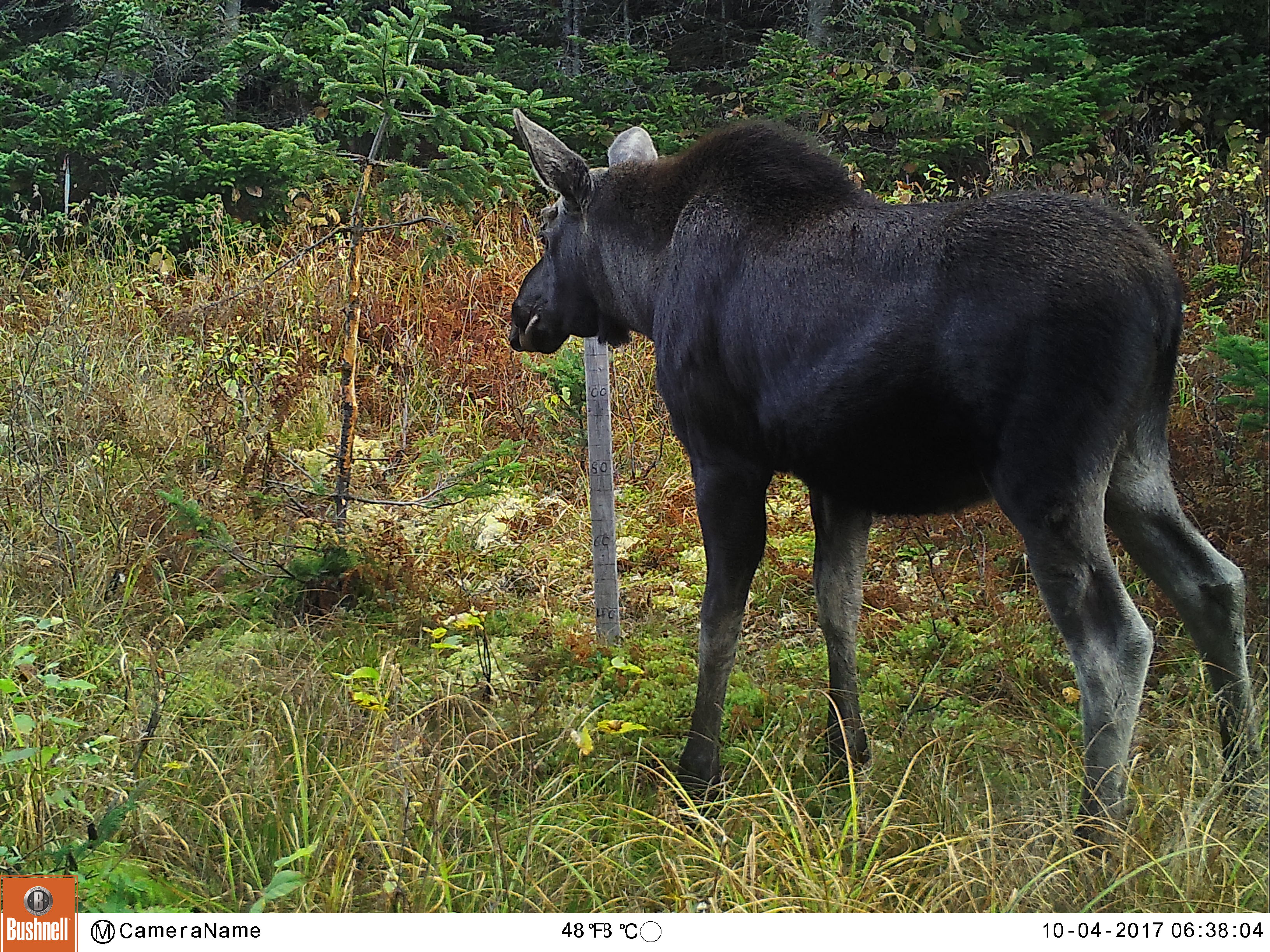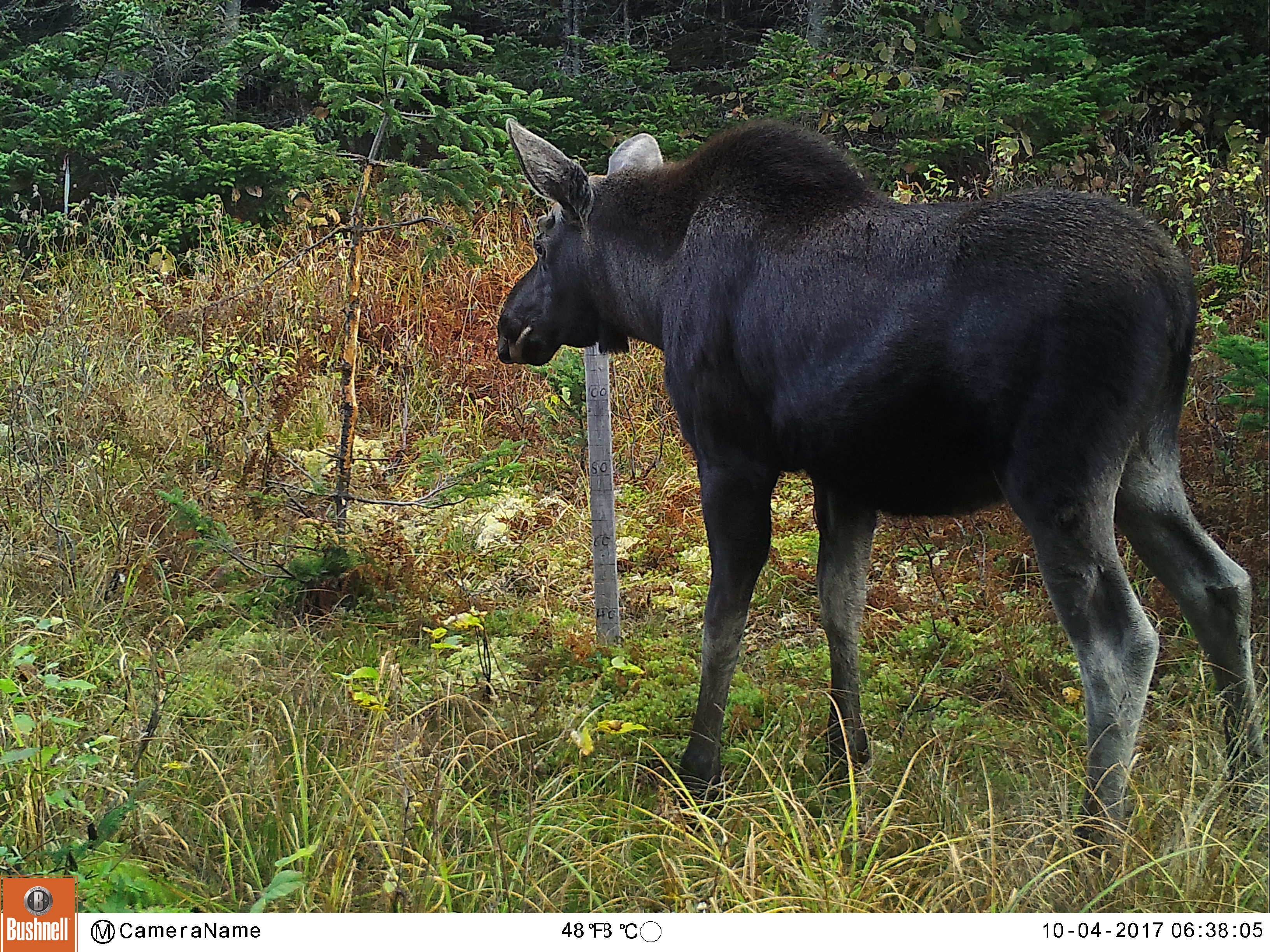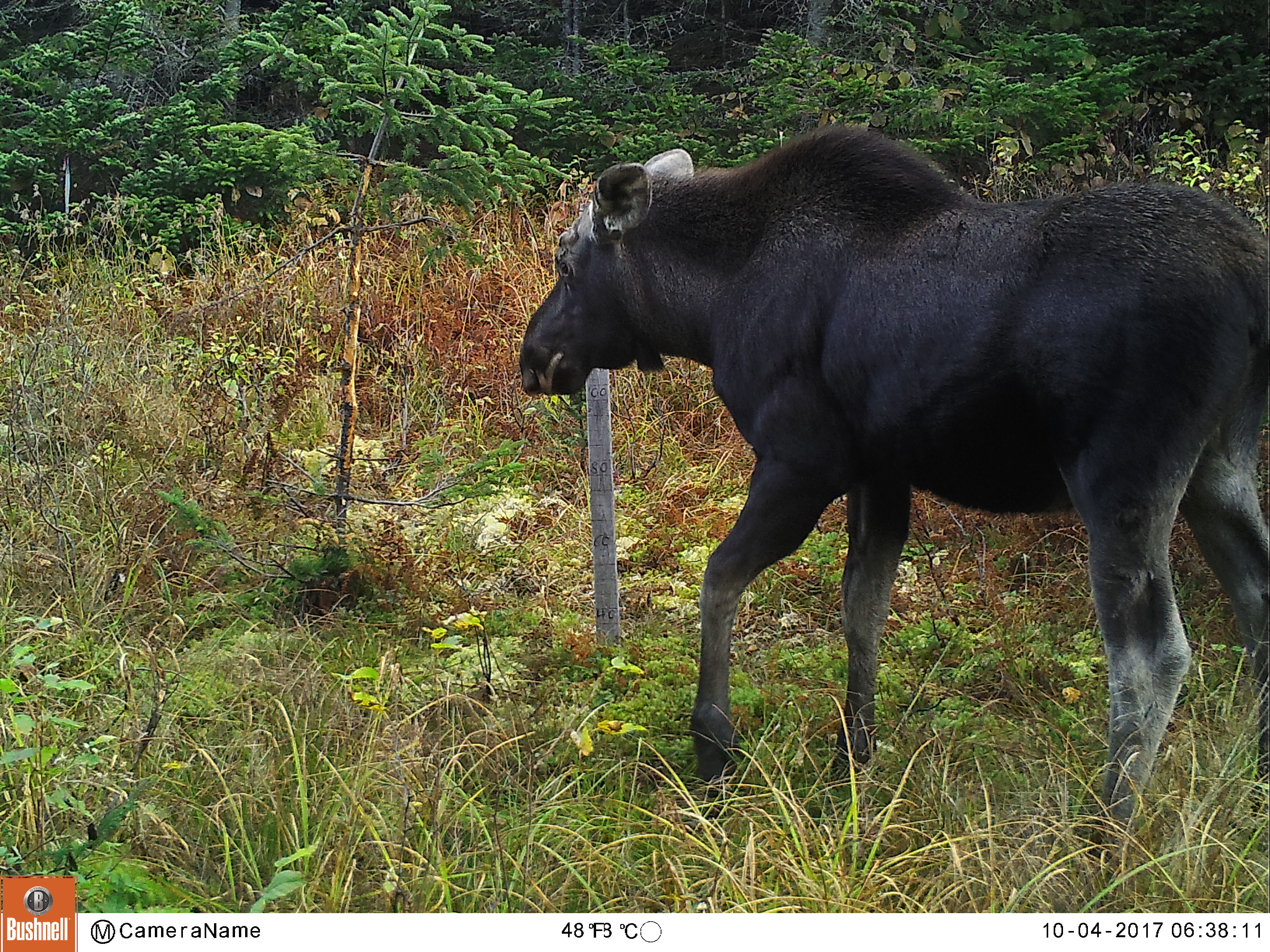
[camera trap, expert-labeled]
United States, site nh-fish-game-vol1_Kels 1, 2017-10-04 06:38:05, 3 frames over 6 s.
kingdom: Animalia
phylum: Chordata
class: Mammalia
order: Artiodactyla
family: Cervidae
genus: Alces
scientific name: Alces alces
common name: moose